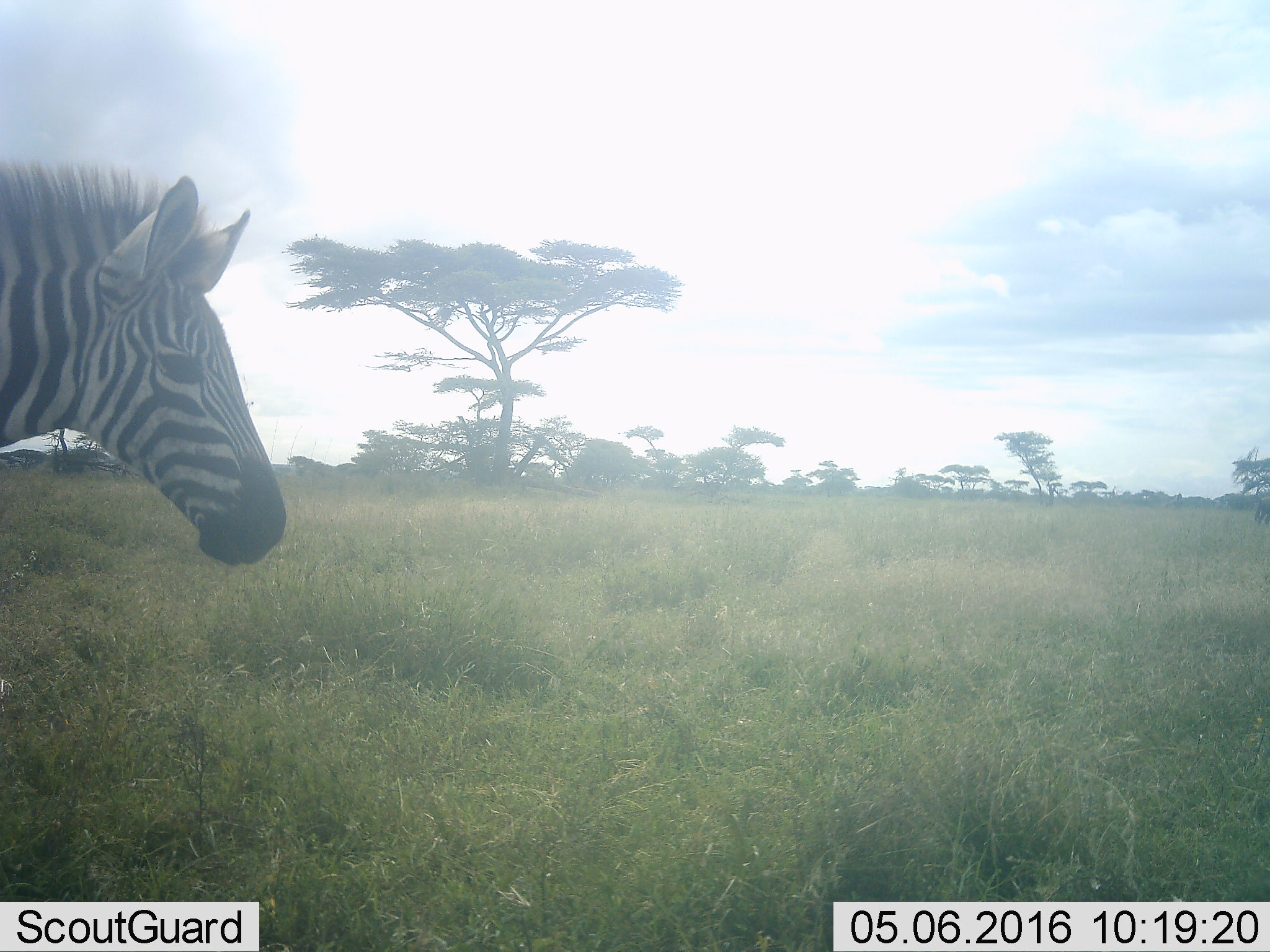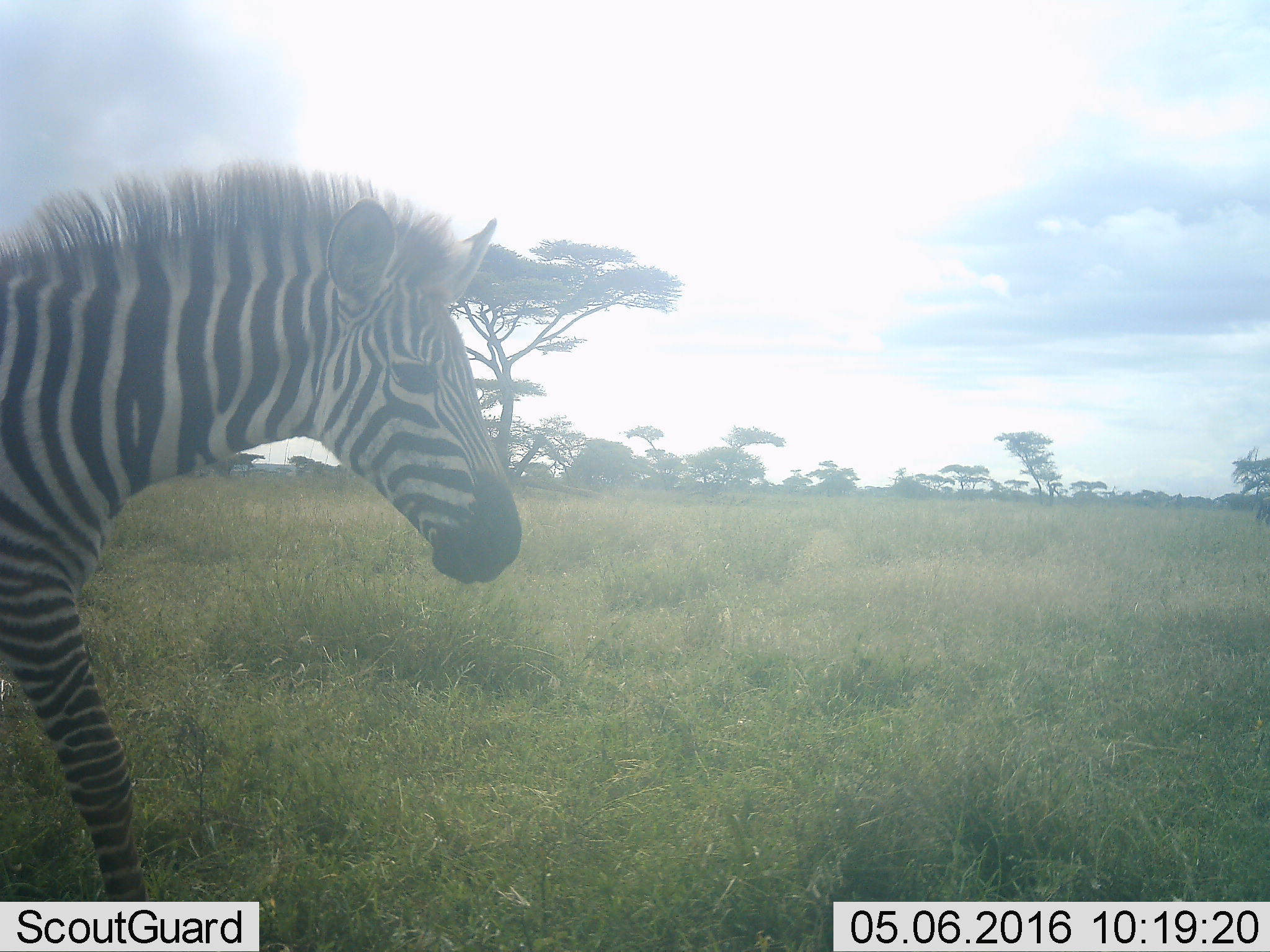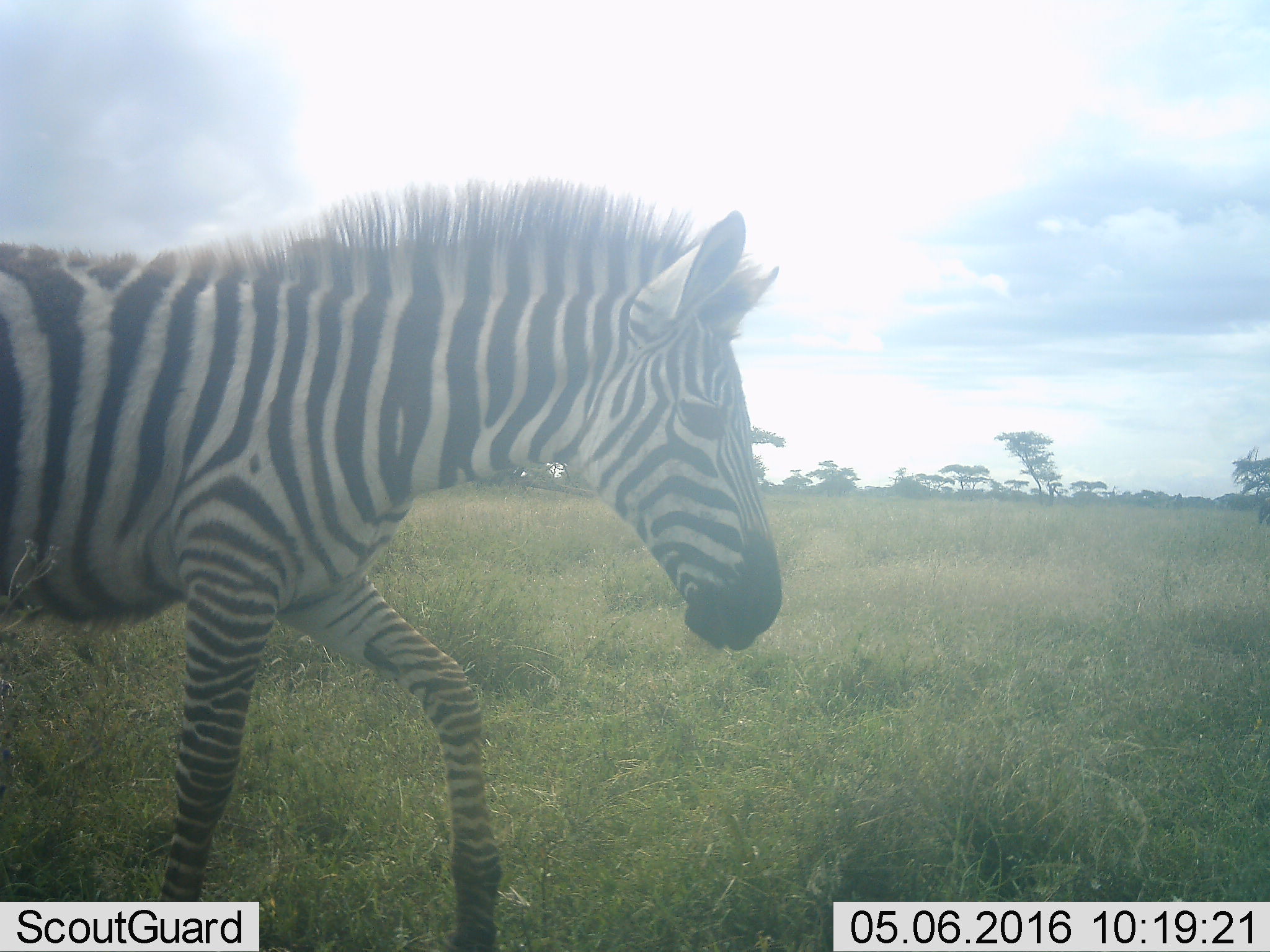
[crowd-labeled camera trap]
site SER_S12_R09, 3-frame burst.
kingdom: Animalia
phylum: Chordata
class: Mammalia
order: Perissodactyla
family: Equidae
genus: Equus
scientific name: Equus quagga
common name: plains zebra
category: zebraplains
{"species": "zebraplains (plains zebra) (Equus quagga)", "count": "1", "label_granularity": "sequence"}